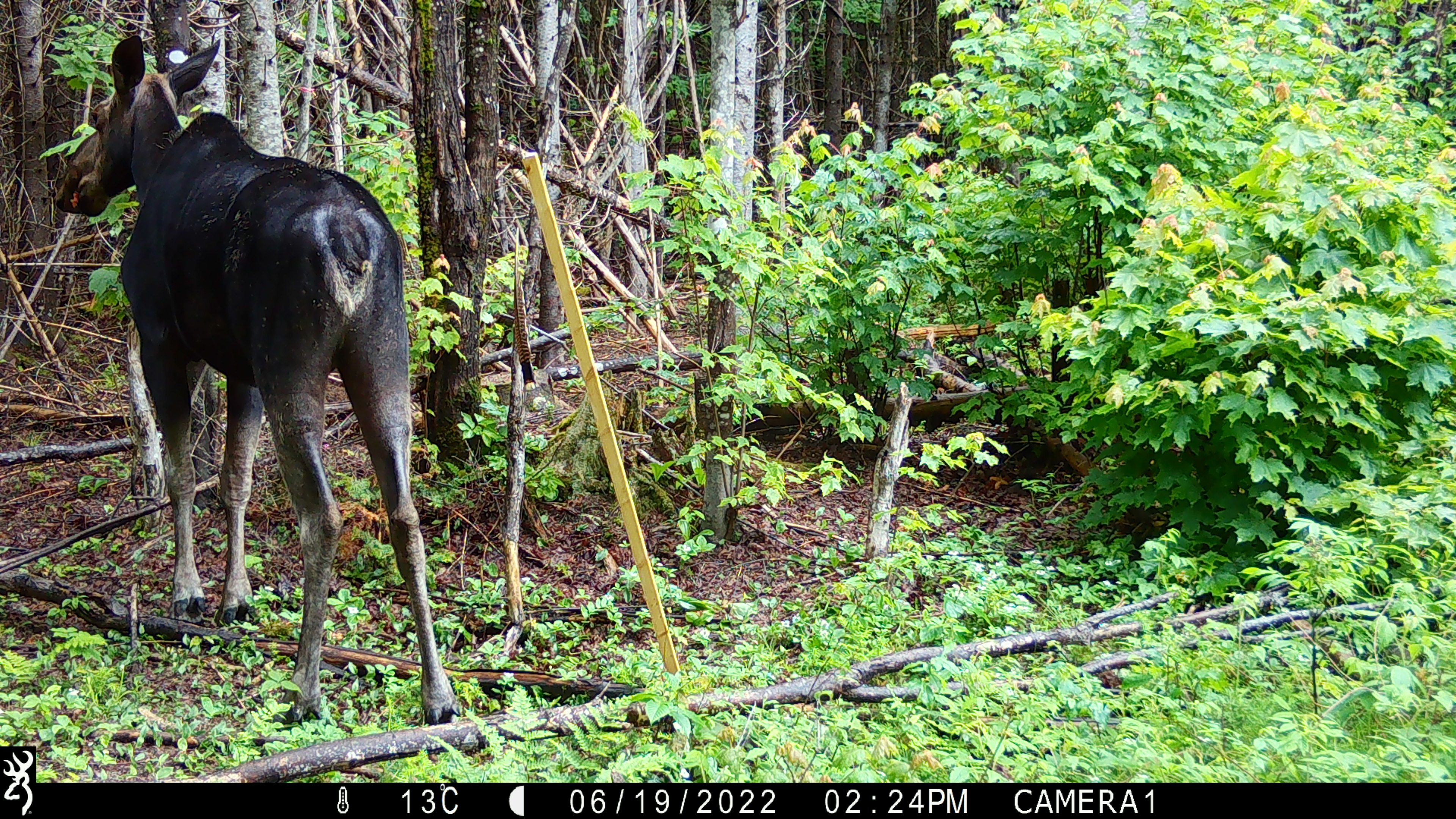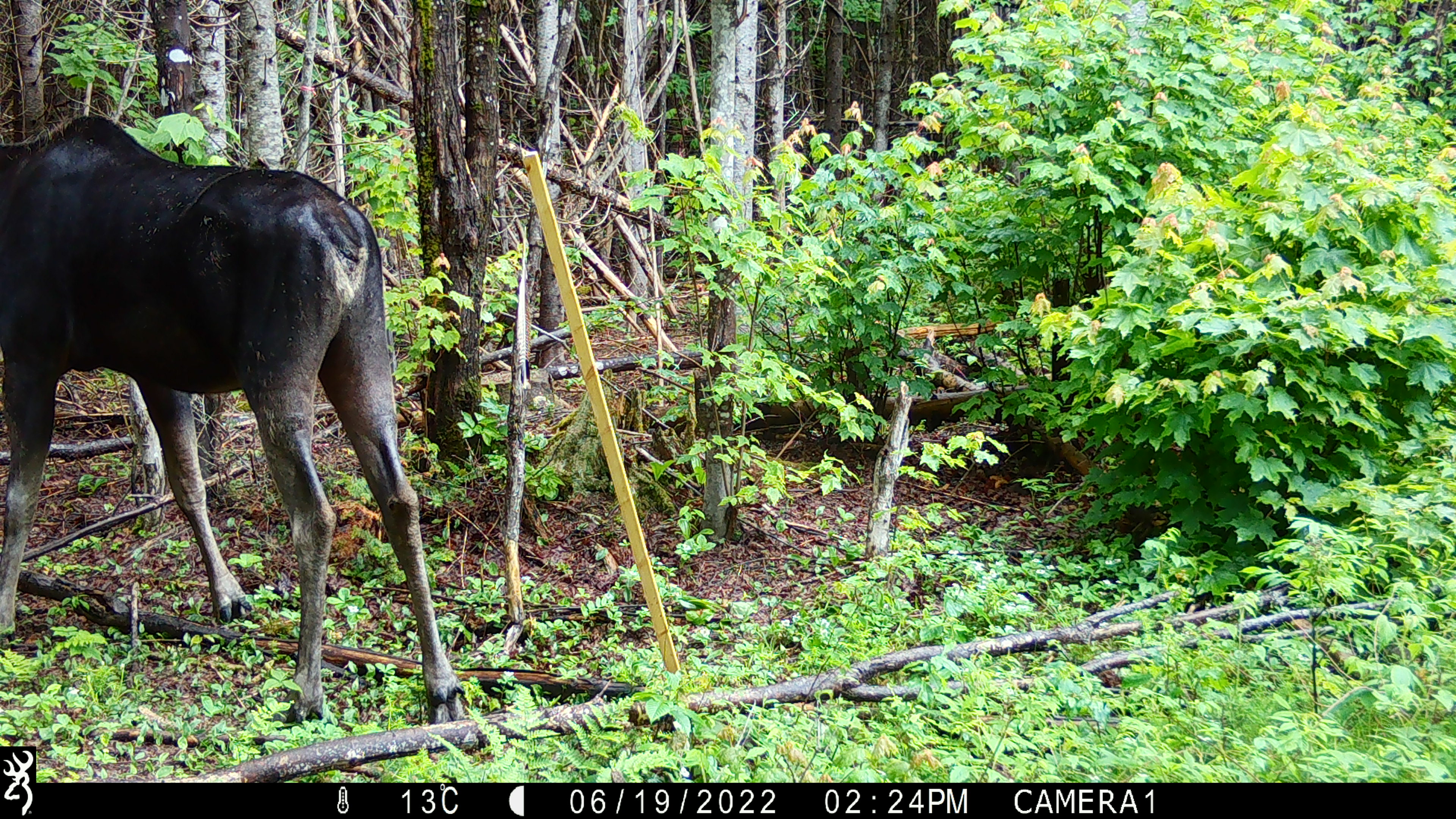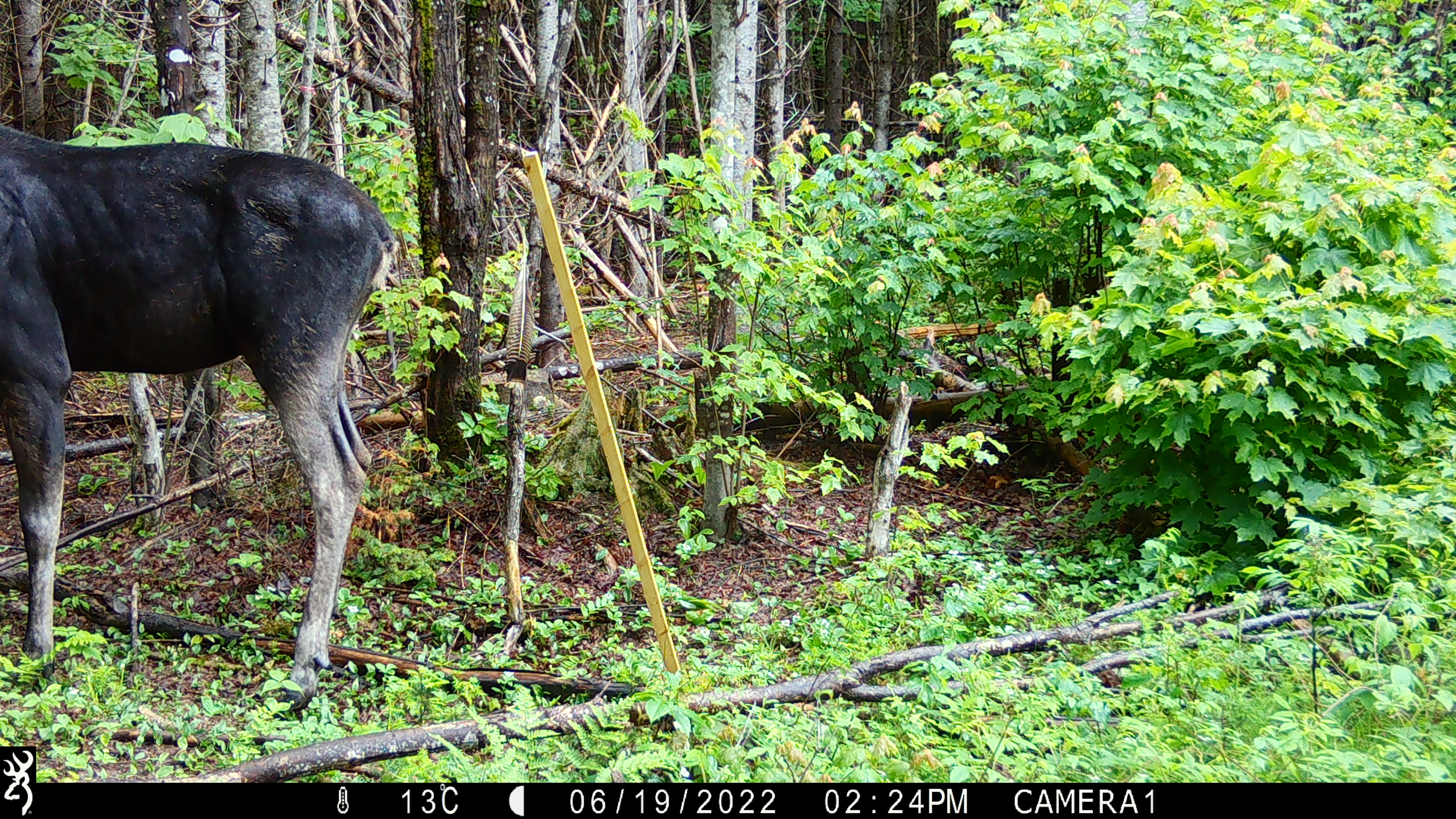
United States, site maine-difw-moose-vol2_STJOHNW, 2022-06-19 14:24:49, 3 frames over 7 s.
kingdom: Animalia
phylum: Chordata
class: Mammalia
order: Artiodactyla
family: Cervidae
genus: Alces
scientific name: Alces alces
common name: moose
Moose (Alces alces).